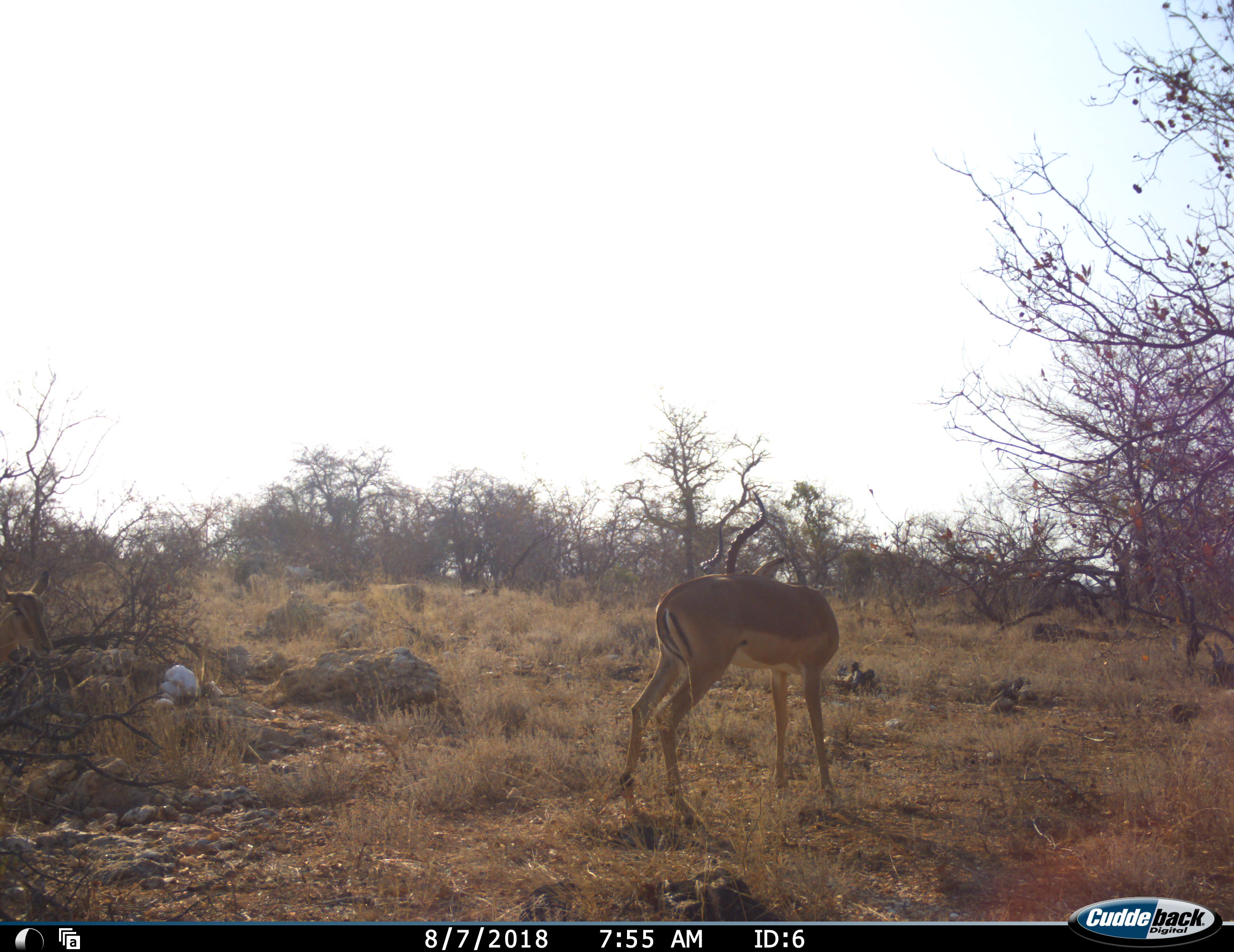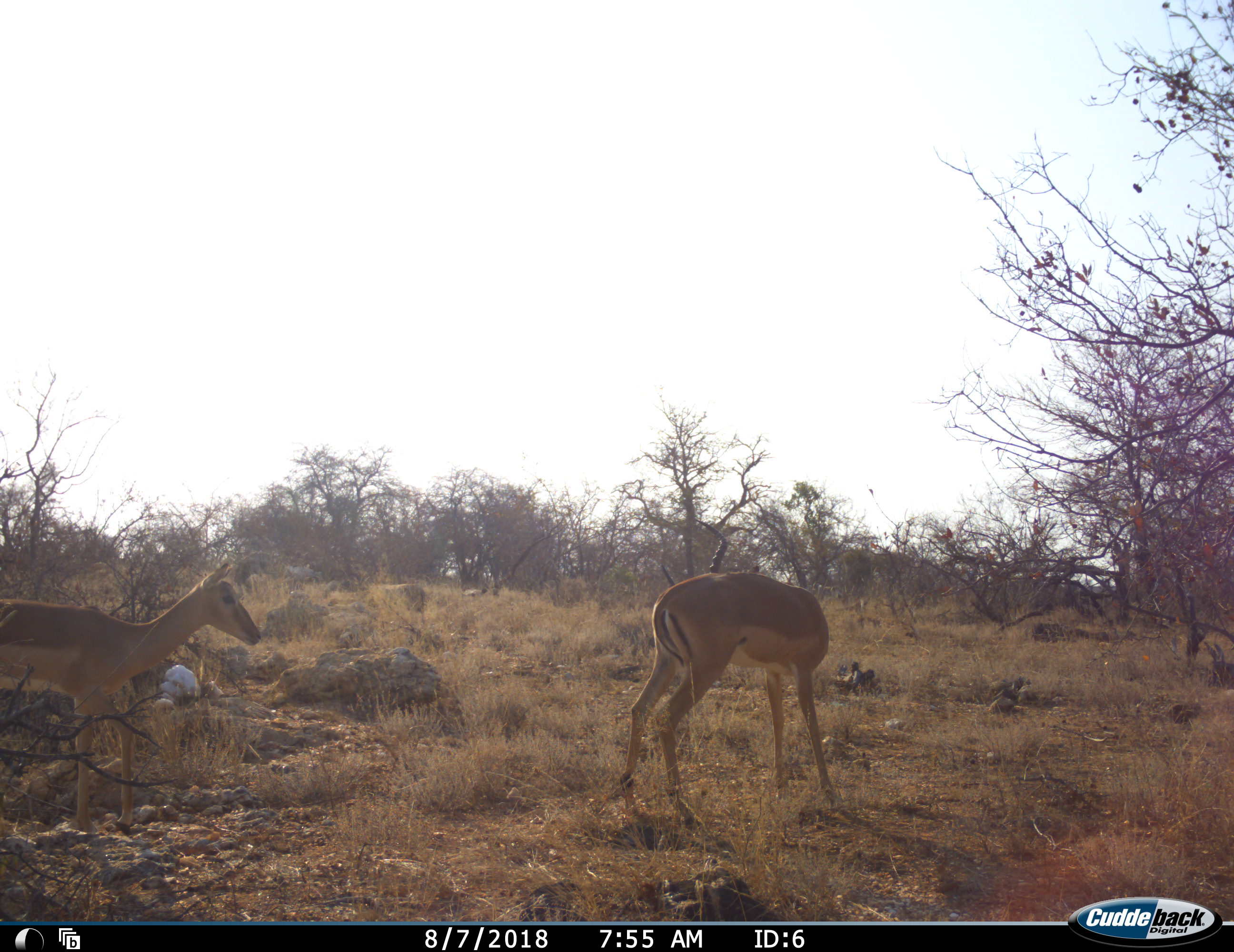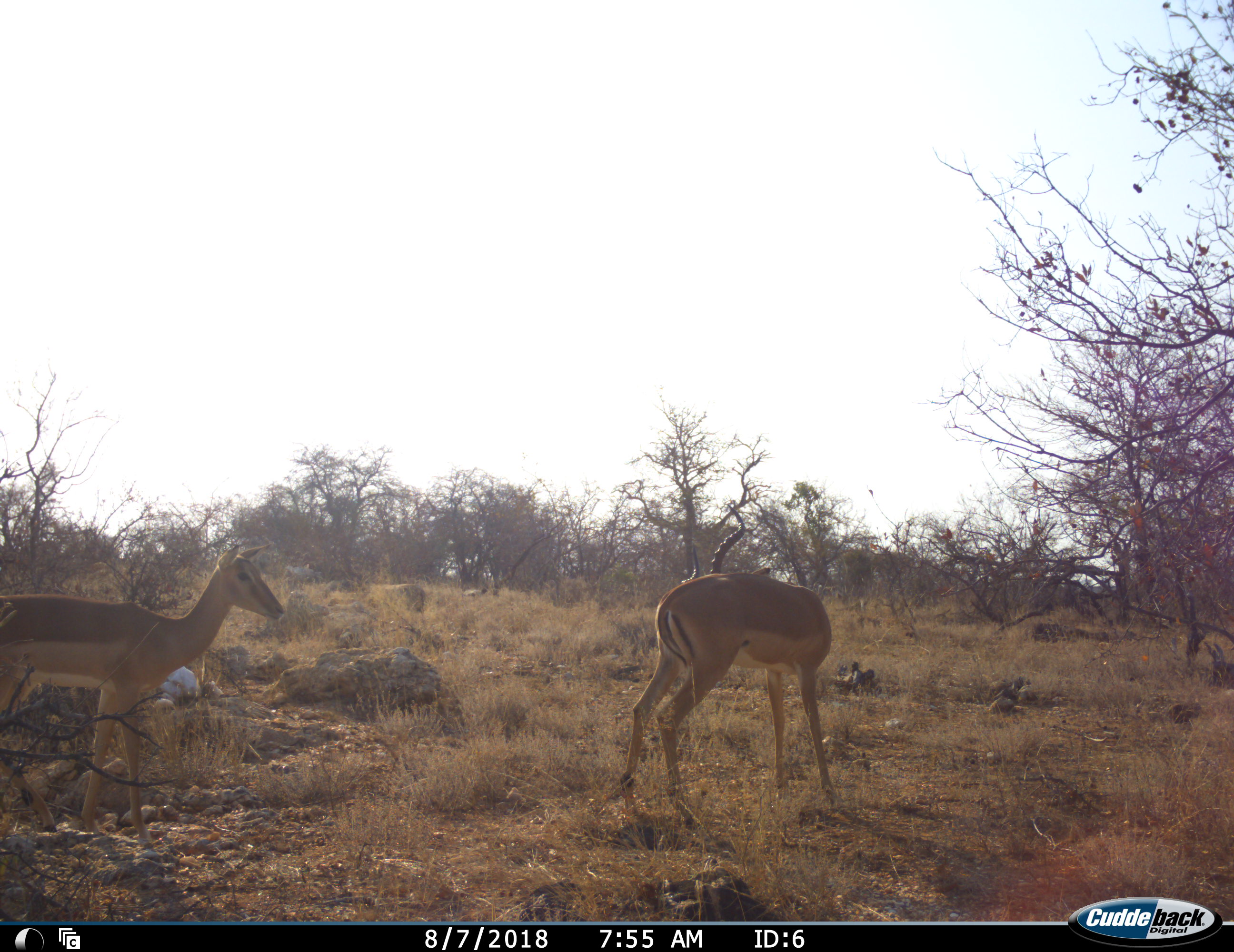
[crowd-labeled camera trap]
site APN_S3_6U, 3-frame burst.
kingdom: Animalia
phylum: Chordata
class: Mammalia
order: Artiodactyla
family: Bovidae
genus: Aepyceros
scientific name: Aepyceros melampus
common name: impala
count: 2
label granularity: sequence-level